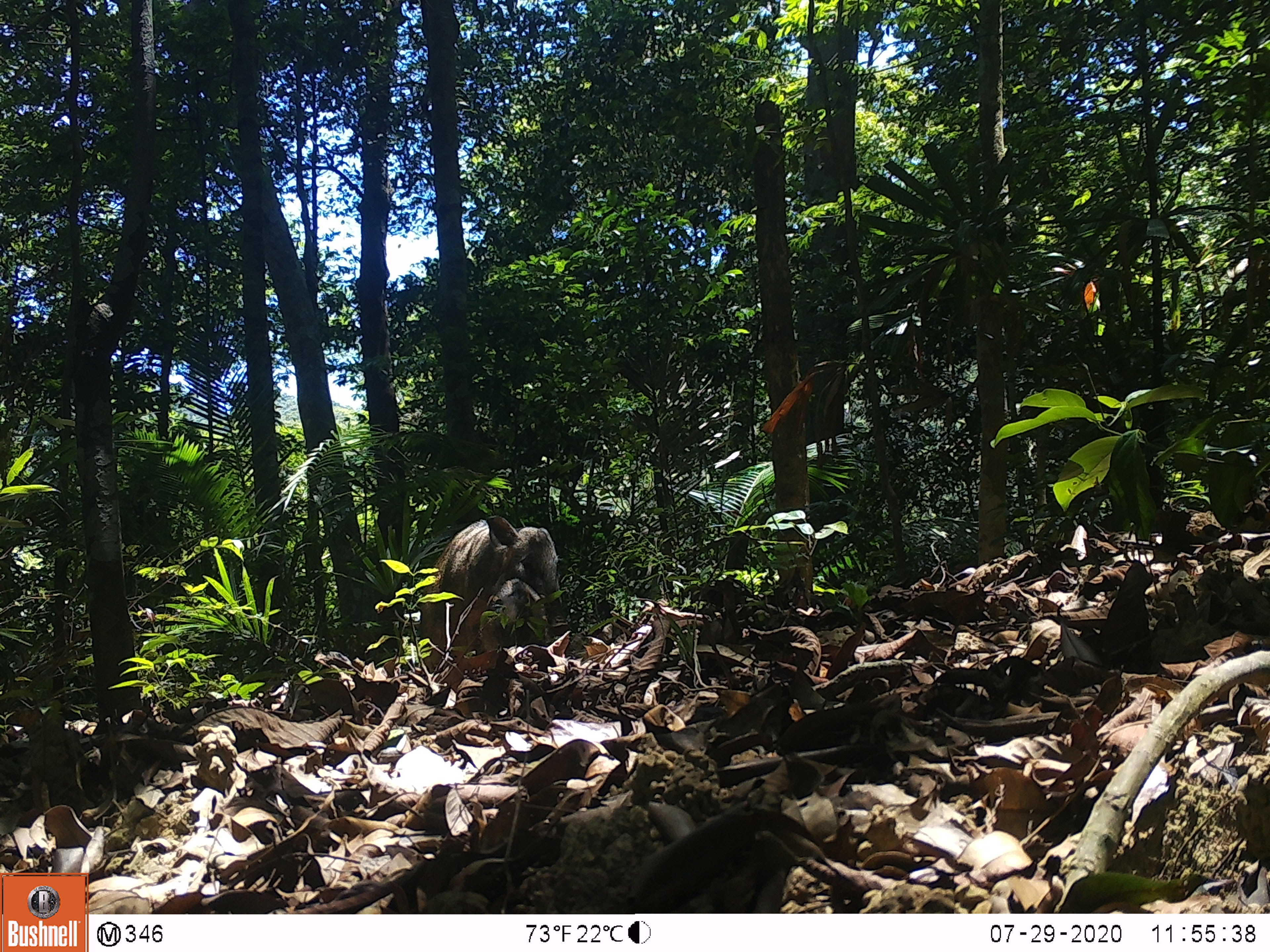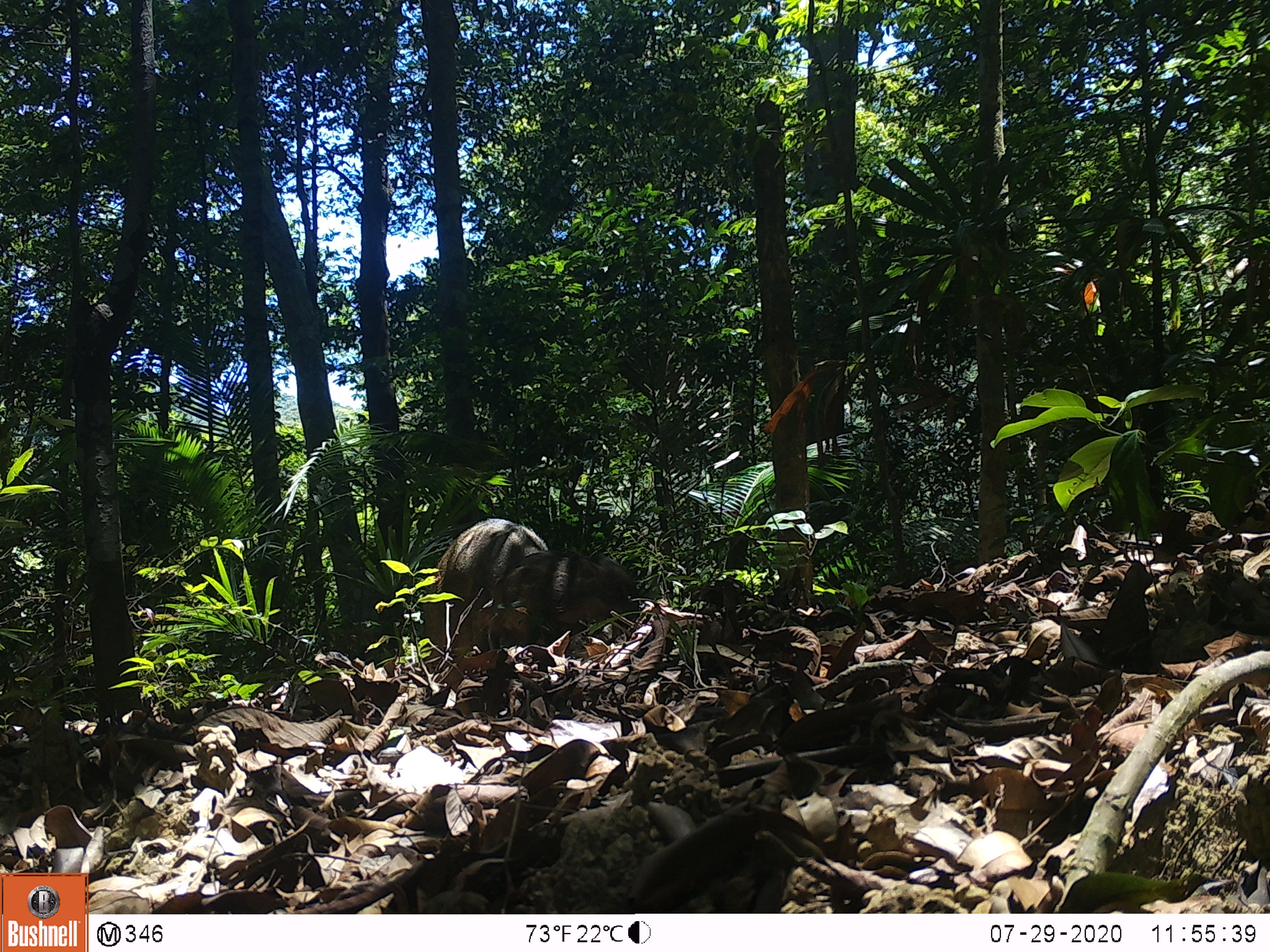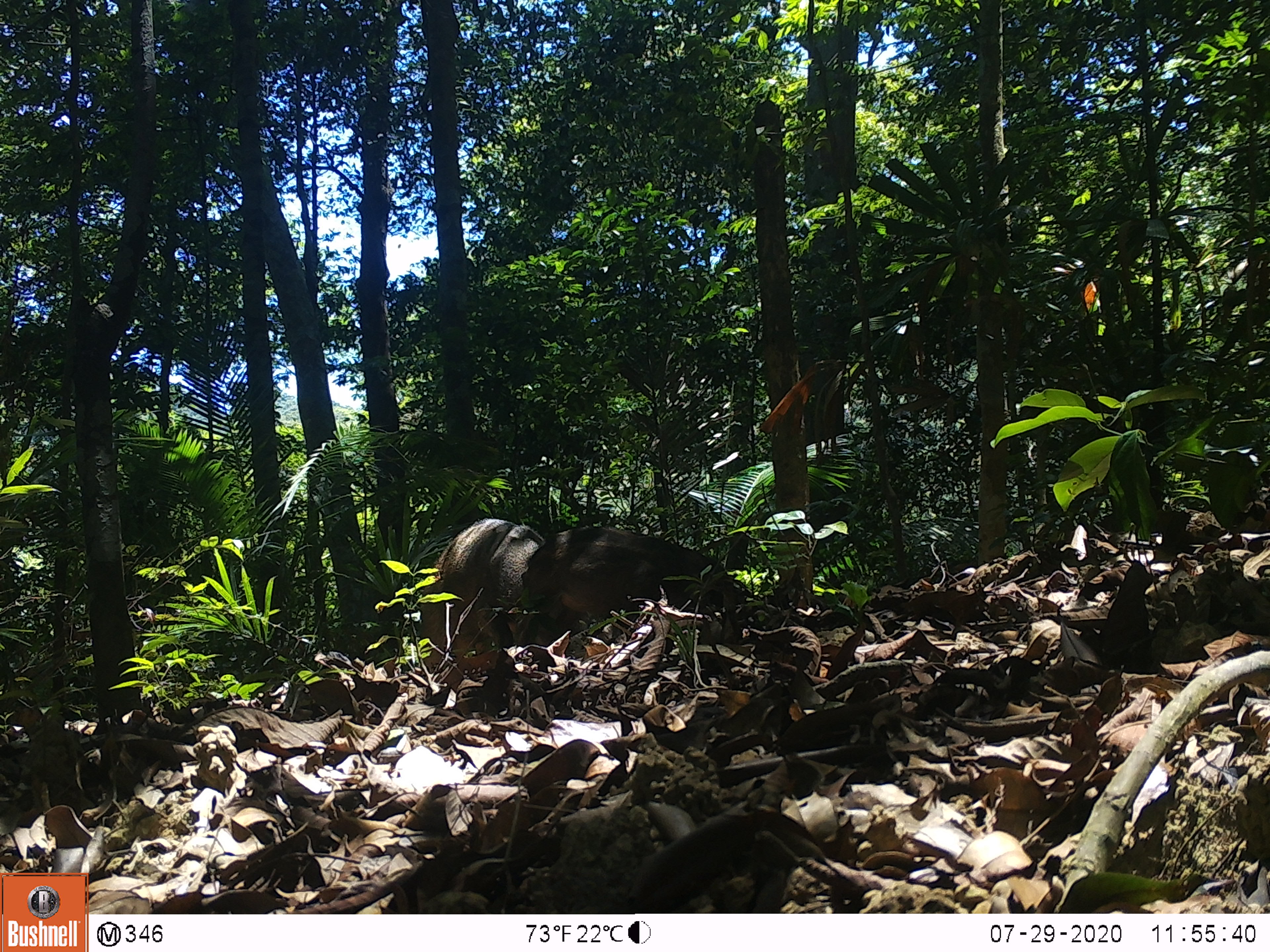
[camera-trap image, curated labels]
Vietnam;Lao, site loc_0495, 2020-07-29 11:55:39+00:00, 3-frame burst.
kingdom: Animalia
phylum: Chordata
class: Mammalia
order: Artiodactyla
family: Suidae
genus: Sus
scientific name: Sus scrofa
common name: eurasian wild pig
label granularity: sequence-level